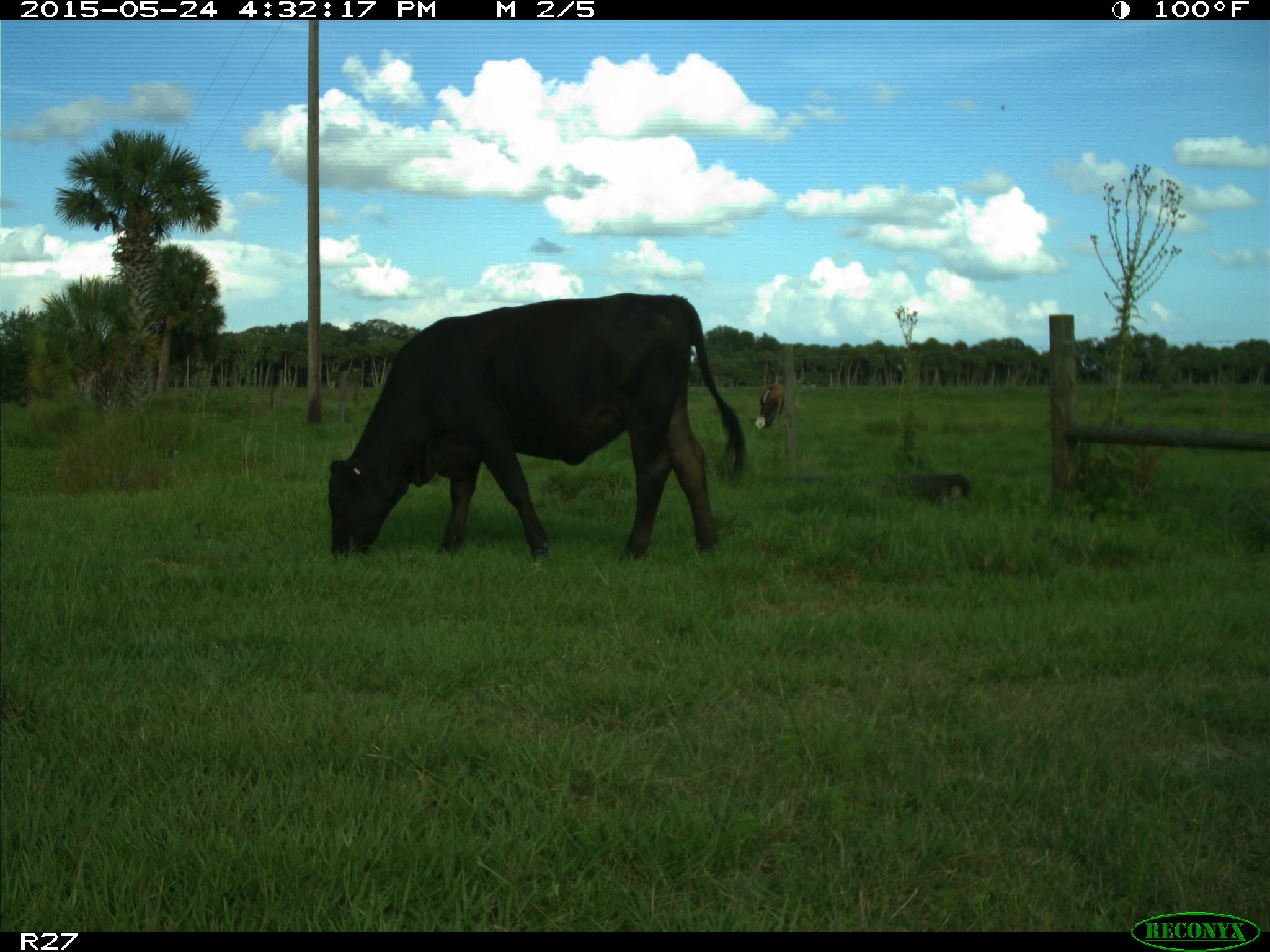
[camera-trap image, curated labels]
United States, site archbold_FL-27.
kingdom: Animalia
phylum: Chordata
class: Mammalia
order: Artiodactyla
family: Bovidae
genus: Bos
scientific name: Bos taurus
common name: domestic cow